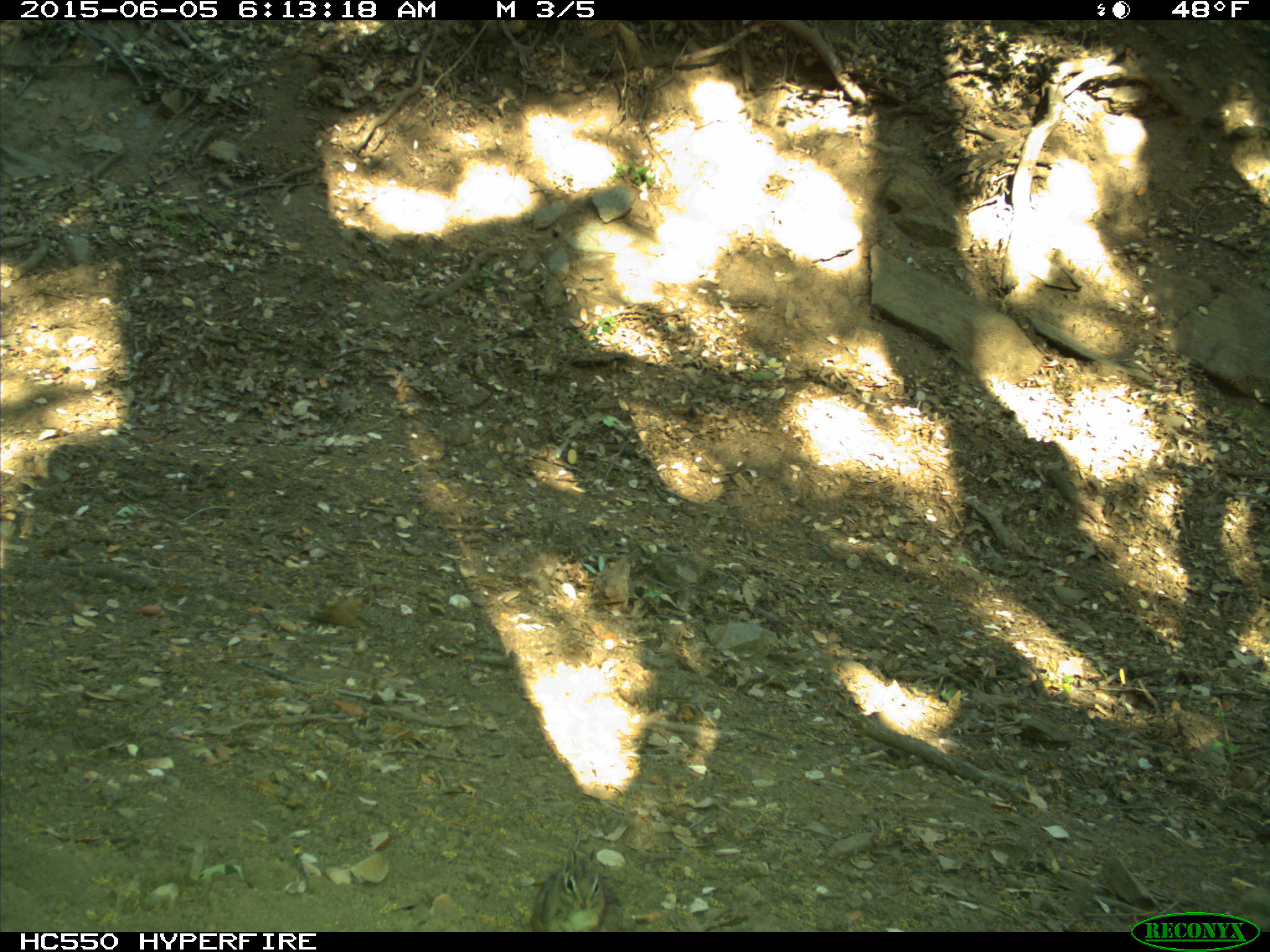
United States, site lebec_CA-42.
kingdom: Animalia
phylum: Chordata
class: Mammalia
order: Rodentia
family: Sciuridae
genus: Tamias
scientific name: Tamias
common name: chipmunk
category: unidentified chipmunk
Unidentified chipmunk (chipmunk) (Tamias).